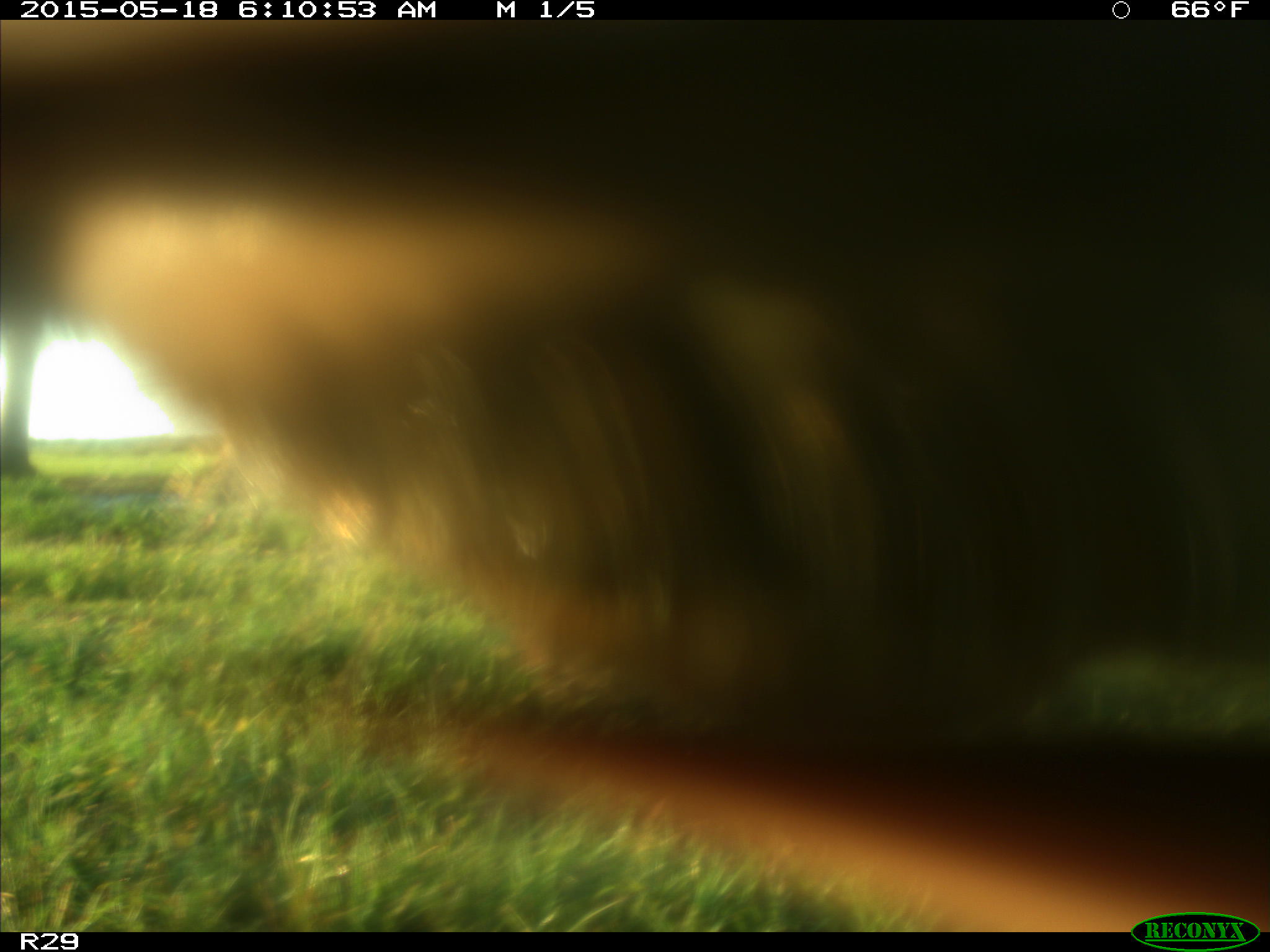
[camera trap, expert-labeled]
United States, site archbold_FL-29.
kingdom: Animalia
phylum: Chordata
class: Mammalia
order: Artiodactyla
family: Bovidae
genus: Bos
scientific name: Bos taurus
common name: domestic cow